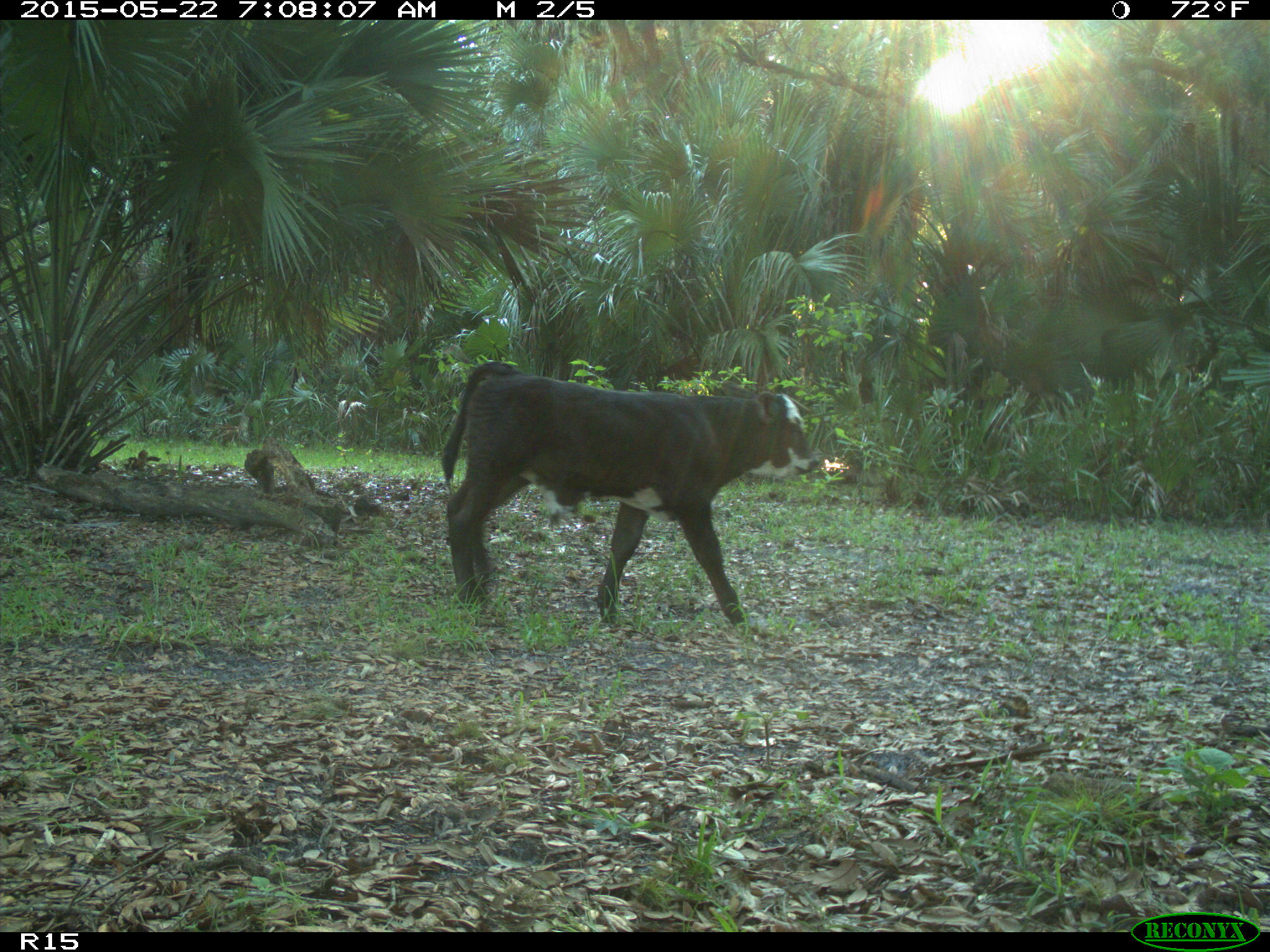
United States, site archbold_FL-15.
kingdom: Animalia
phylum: Chordata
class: Mammalia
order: Artiodactyla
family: Bovidae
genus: Bos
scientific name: Bos taurus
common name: domestic cow